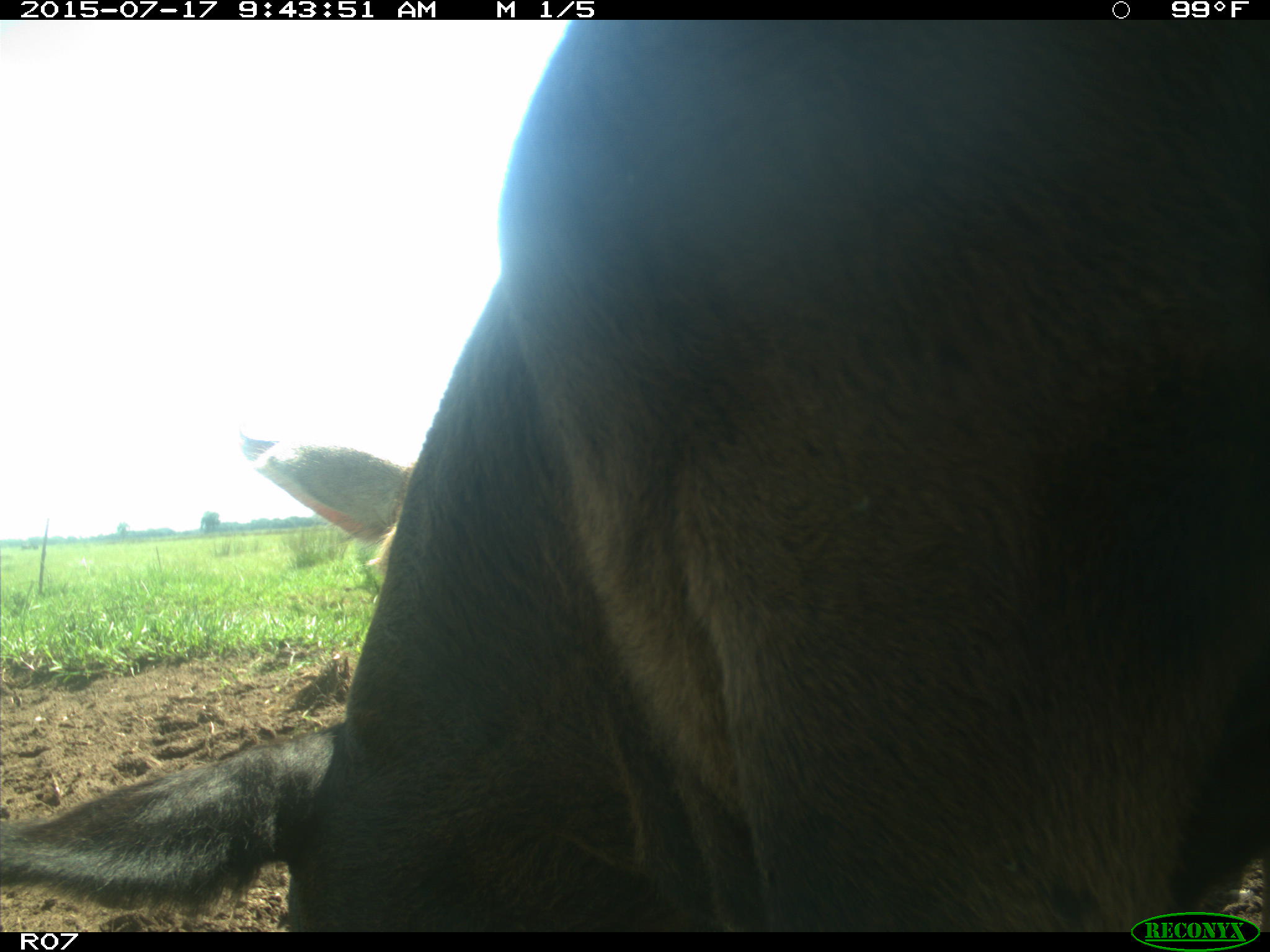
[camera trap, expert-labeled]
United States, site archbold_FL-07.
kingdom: Animalia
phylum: Chordata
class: Mammalia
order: Artiodactyla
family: Bovidae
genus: Bos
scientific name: Bos taurus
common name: domestic cow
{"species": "Bos taurus (domestic cow)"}